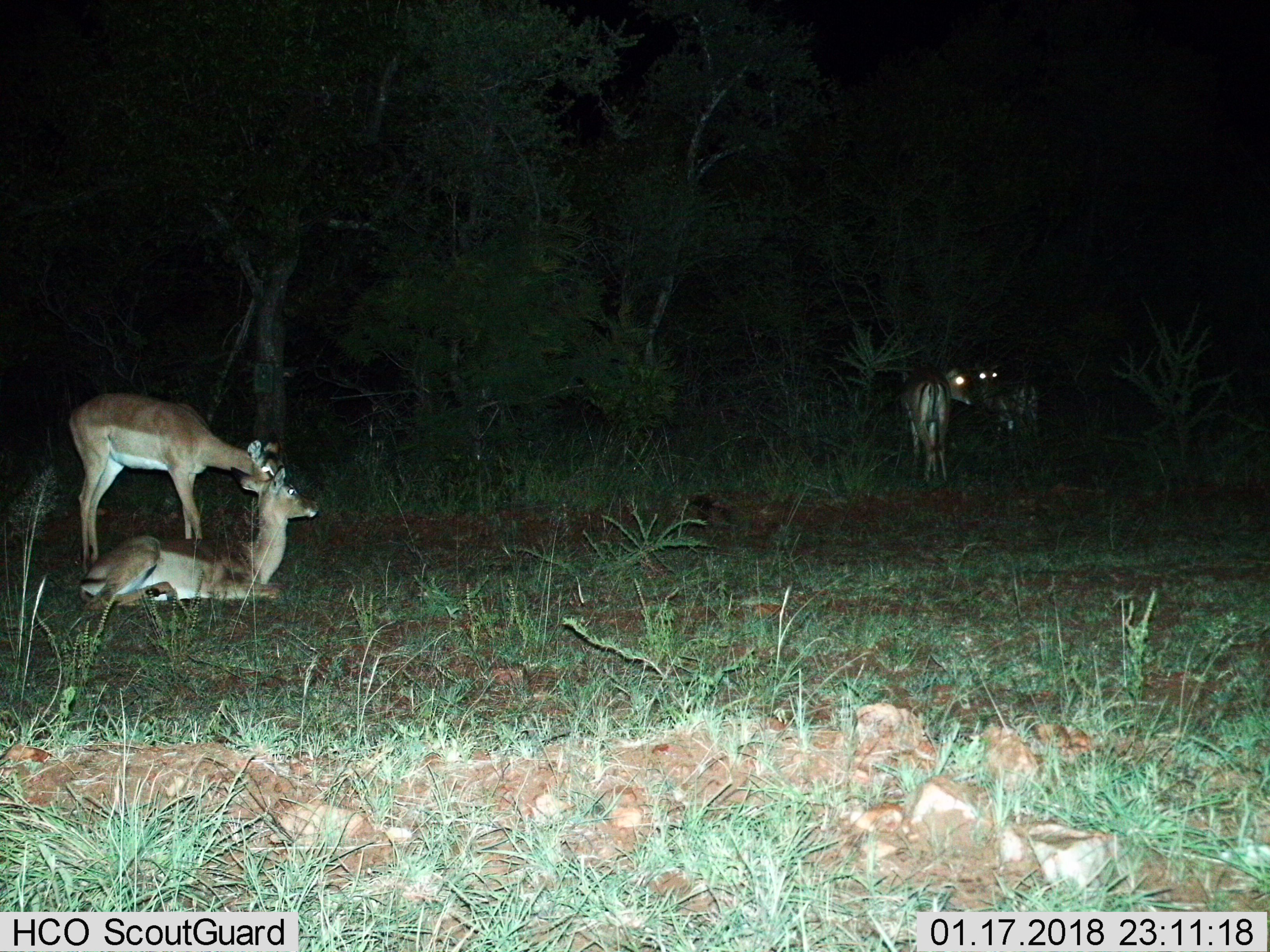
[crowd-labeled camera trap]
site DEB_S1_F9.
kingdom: Animalia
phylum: Chordata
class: Mammalia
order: Artiodactyla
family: Bovidae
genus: Aepyceros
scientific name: Aepyceros melampus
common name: impala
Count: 4.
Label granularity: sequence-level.